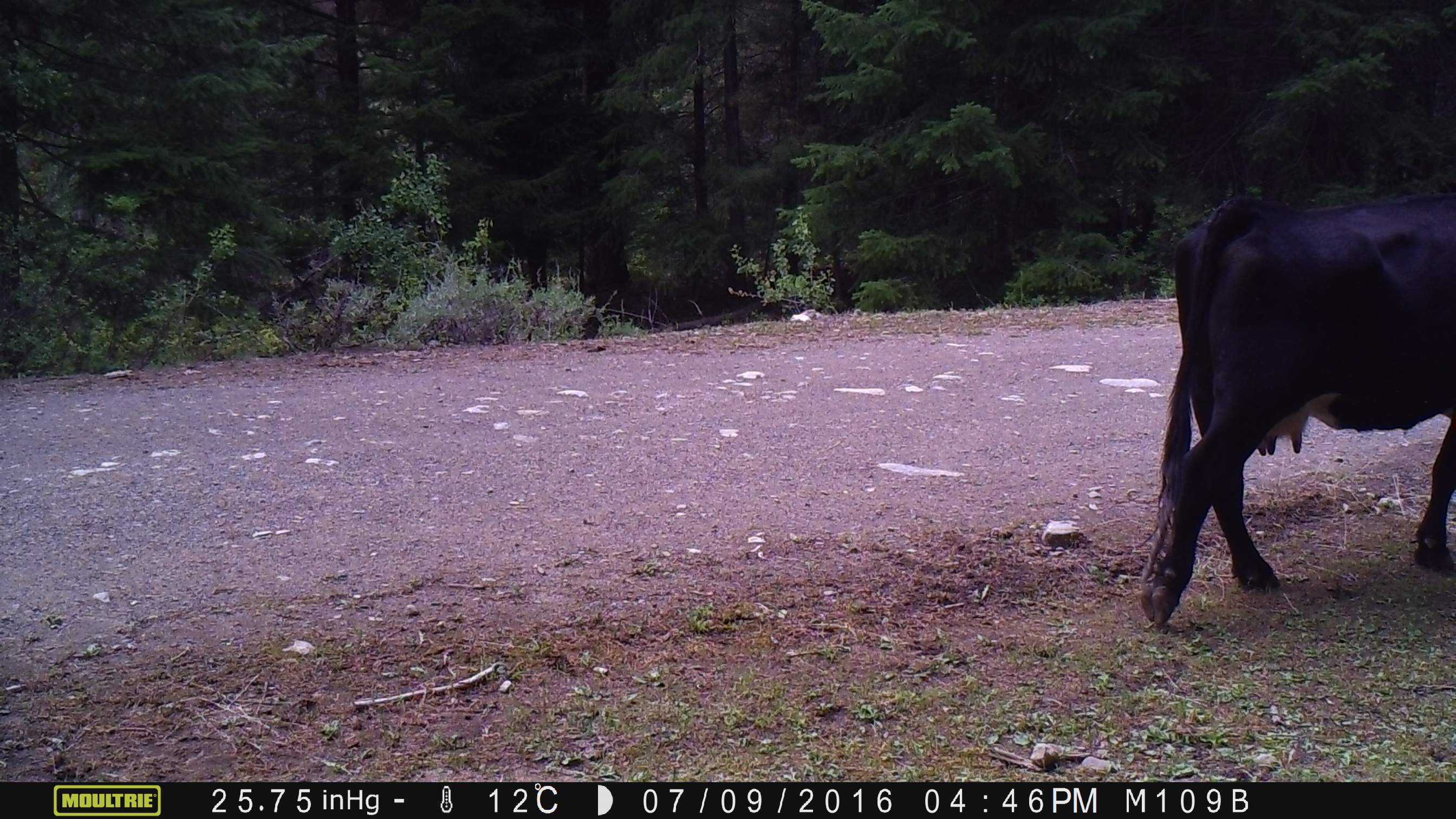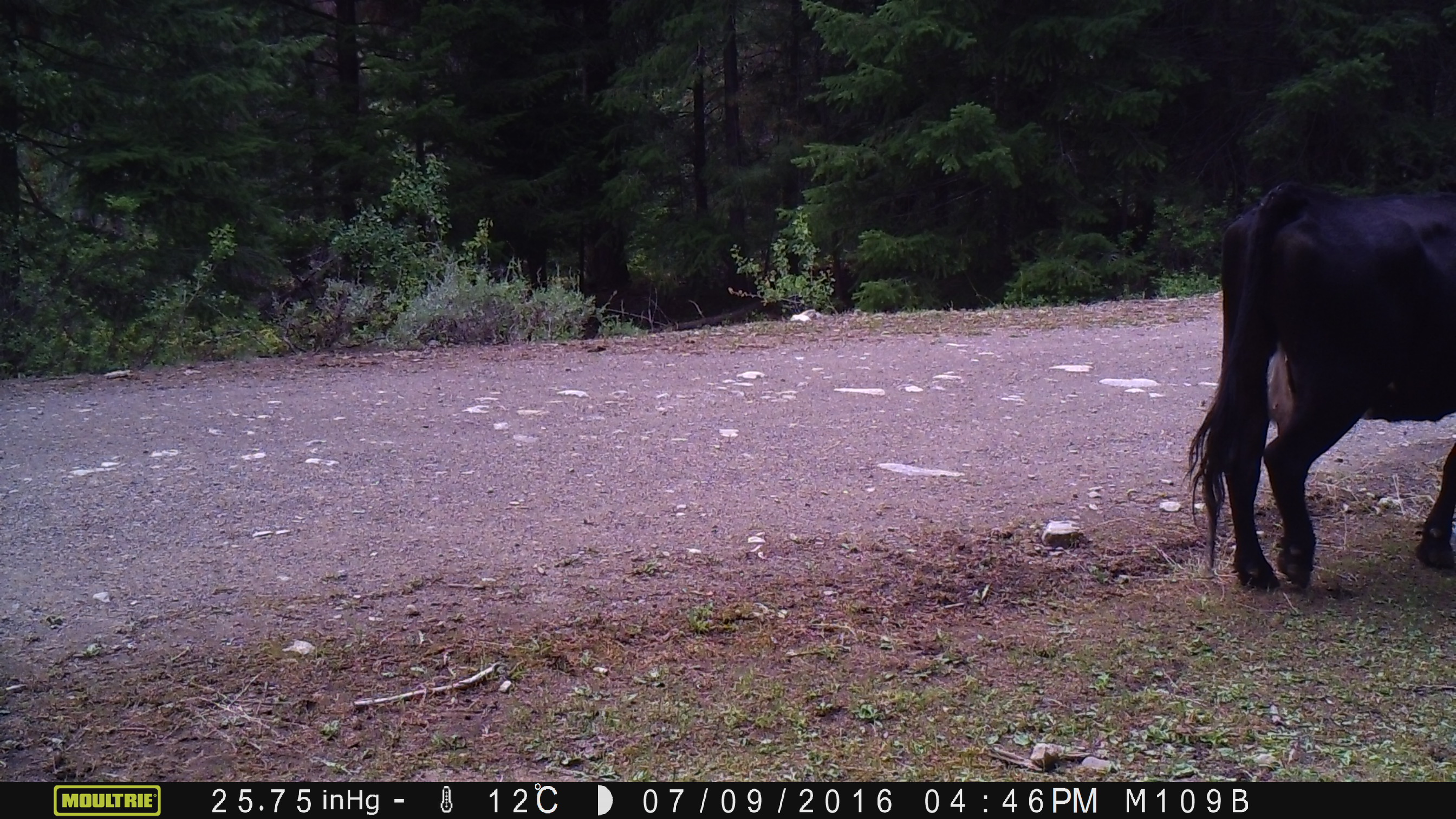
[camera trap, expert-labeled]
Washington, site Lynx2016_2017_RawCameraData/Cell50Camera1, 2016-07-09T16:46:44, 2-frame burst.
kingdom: Animalia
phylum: Chordata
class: Mammalia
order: Artiodactyla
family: Bovidae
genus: Bos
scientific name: Bos taurus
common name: domestic cattle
Domestic cattle (Bos taurus). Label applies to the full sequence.